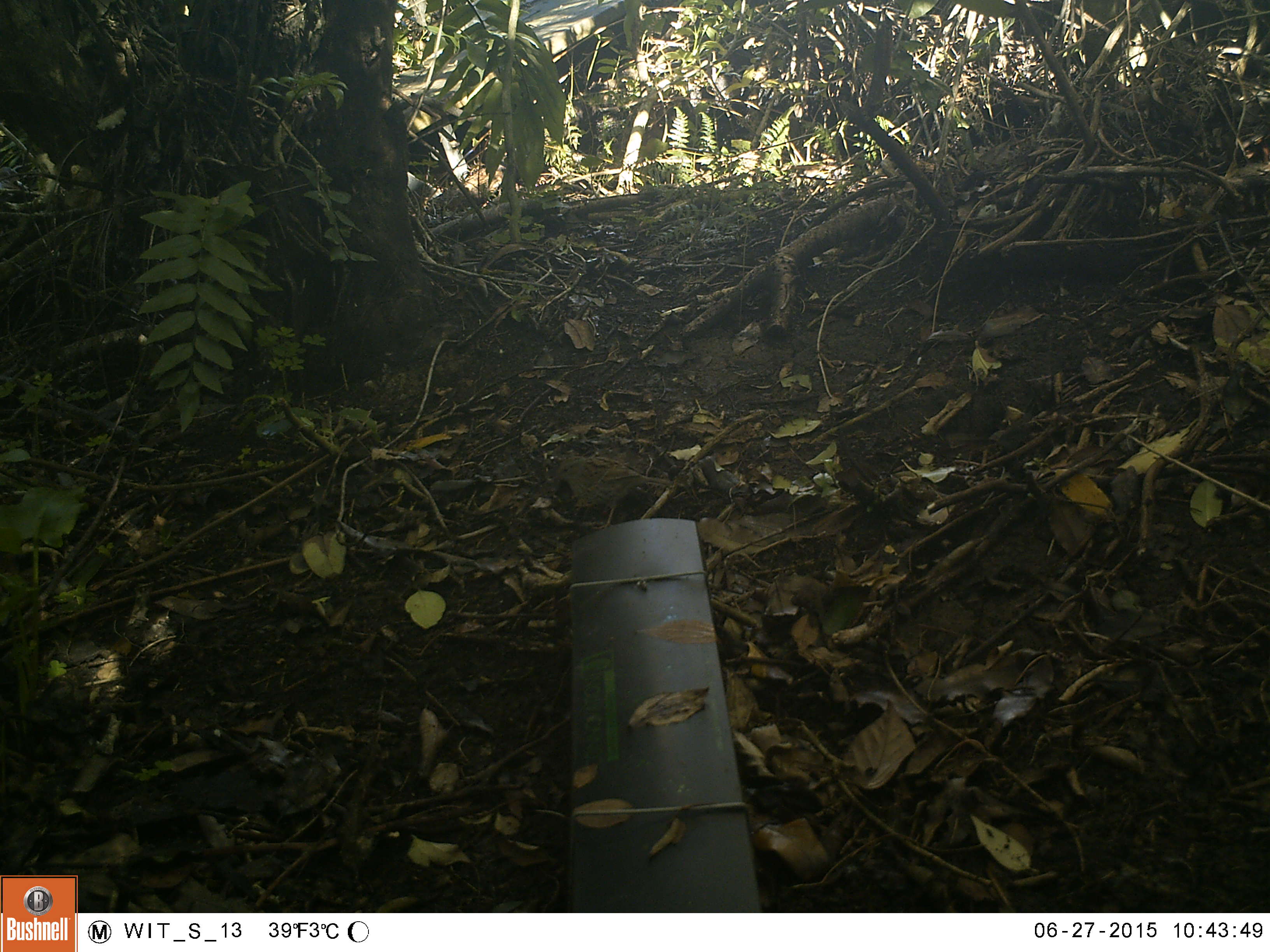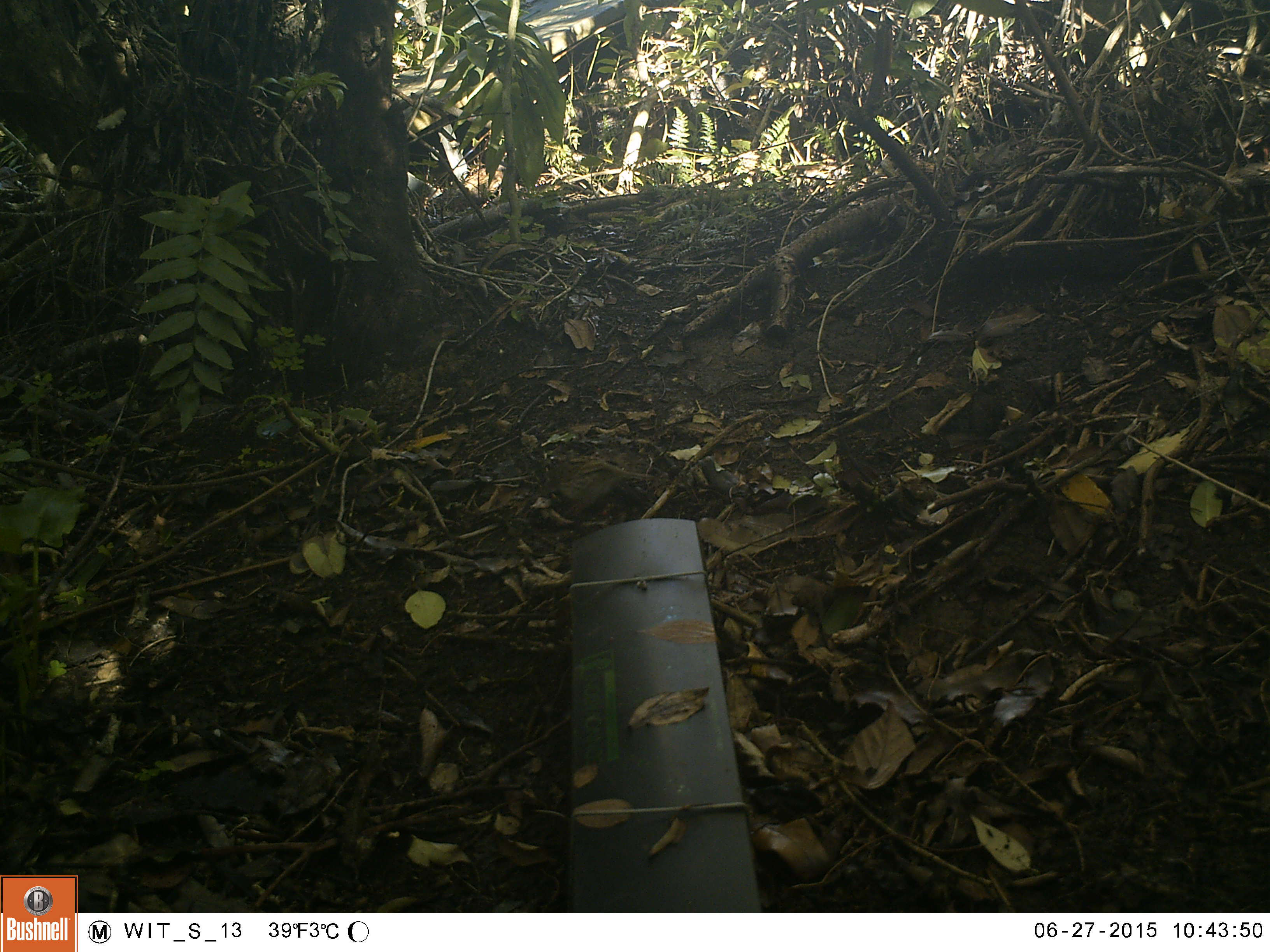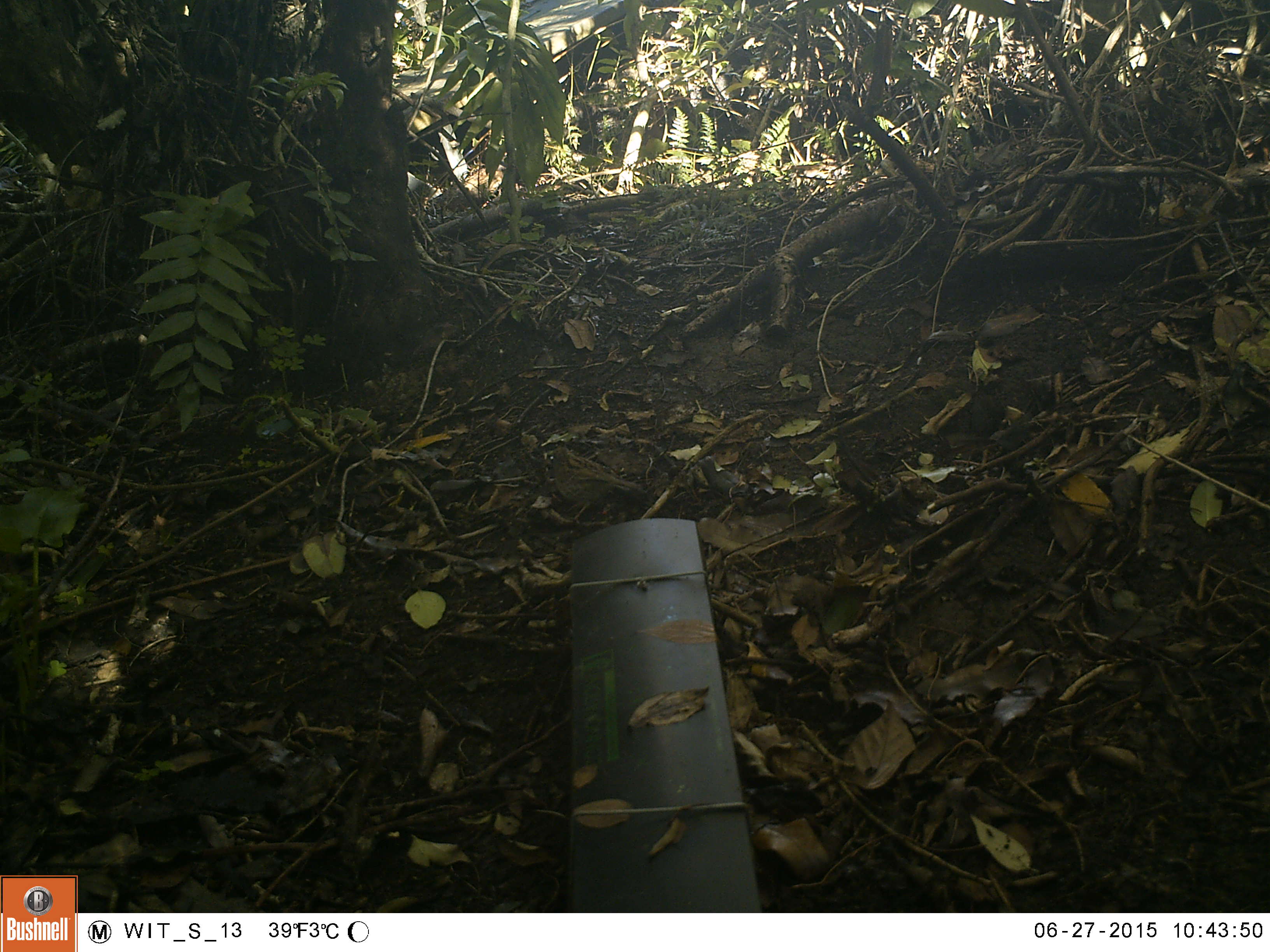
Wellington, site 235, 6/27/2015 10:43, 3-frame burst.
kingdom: Animalia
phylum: Chordata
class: Aves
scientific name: Aves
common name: bird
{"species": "bird (Aves)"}